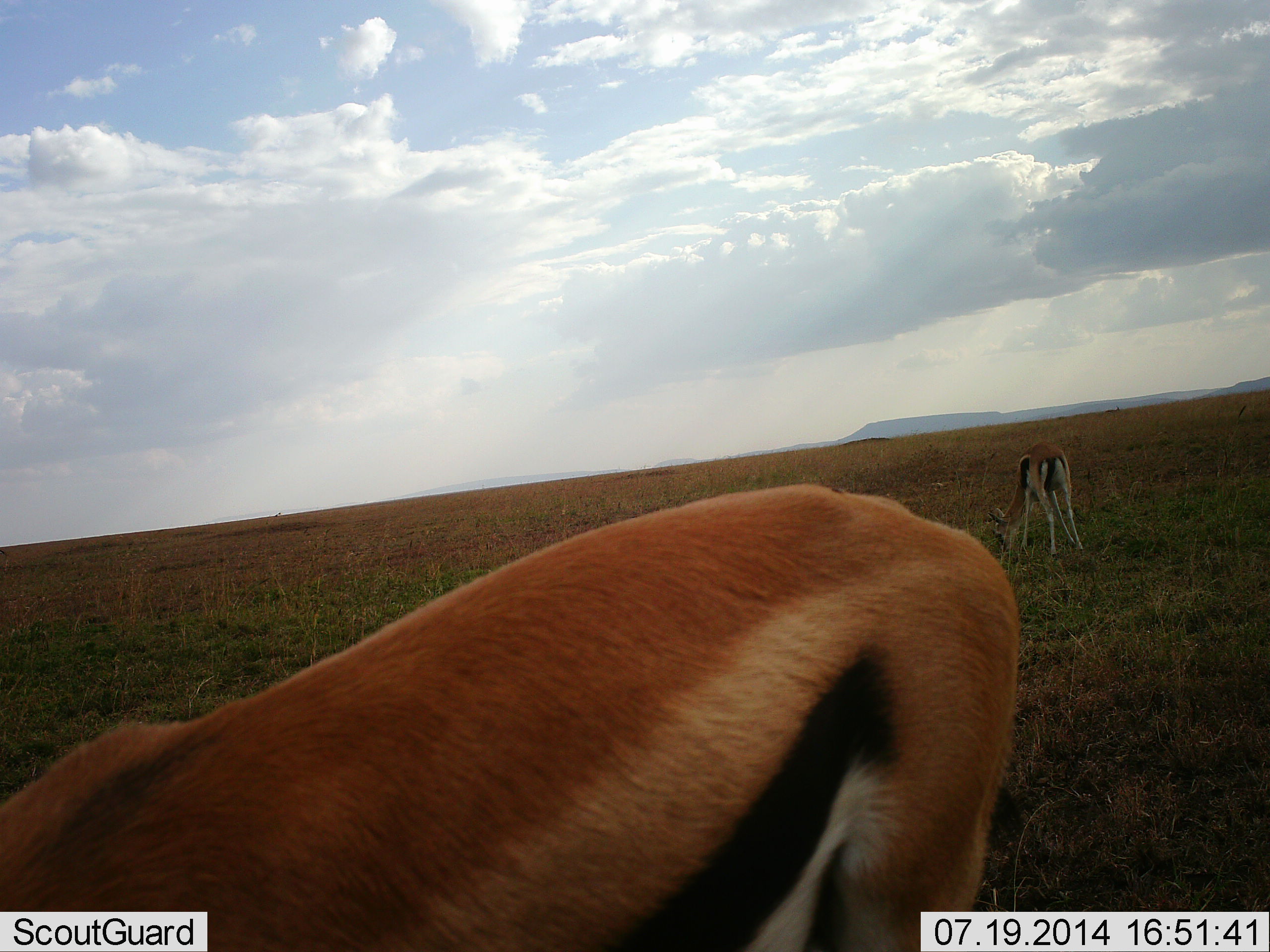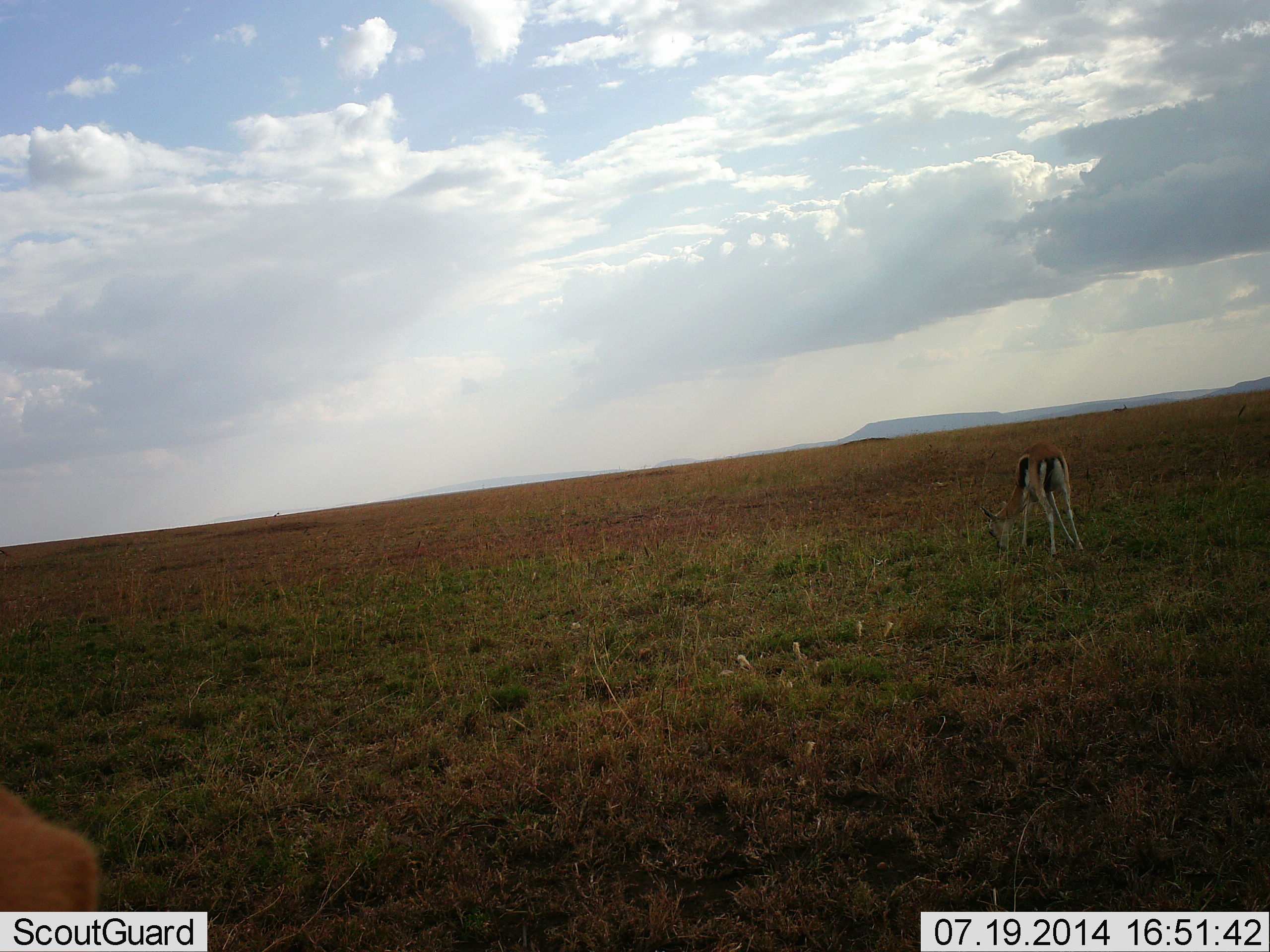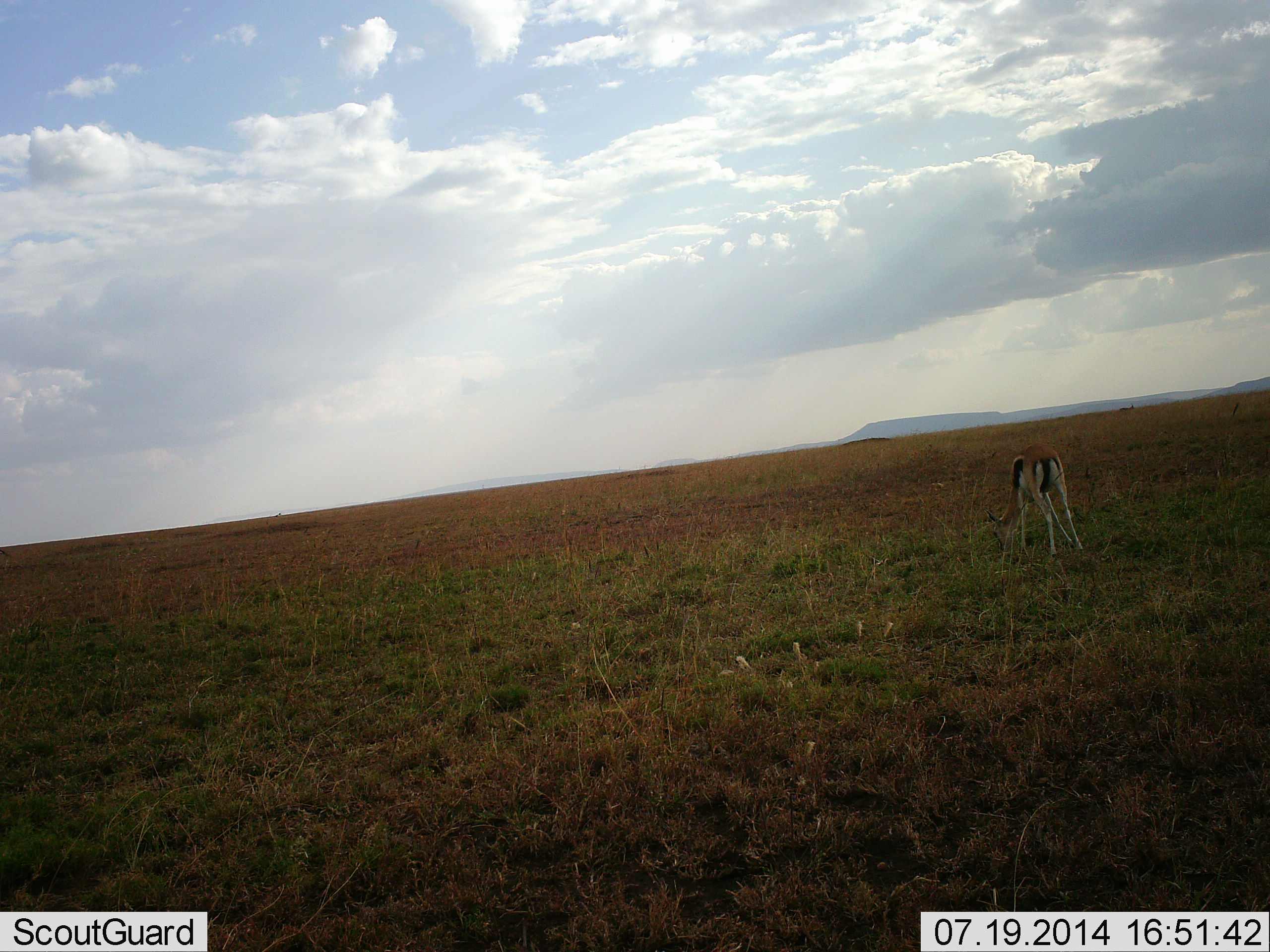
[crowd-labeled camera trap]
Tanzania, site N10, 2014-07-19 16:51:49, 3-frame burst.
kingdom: Animalia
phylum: Chordata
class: Mammalia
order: Artiodactyla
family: Bovidae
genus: Eudorcas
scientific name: Eudorcas thomsonii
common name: thomson's gazelle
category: gazellethomsons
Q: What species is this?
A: Gazellethomsons (thomson's gazelle) (Eudorcas thomsonii).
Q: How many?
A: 2.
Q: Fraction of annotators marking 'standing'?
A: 30%.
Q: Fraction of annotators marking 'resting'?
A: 0%.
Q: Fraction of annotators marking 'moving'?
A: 50%.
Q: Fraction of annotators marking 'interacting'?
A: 0%.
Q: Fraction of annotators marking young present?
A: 0%.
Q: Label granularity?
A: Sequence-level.